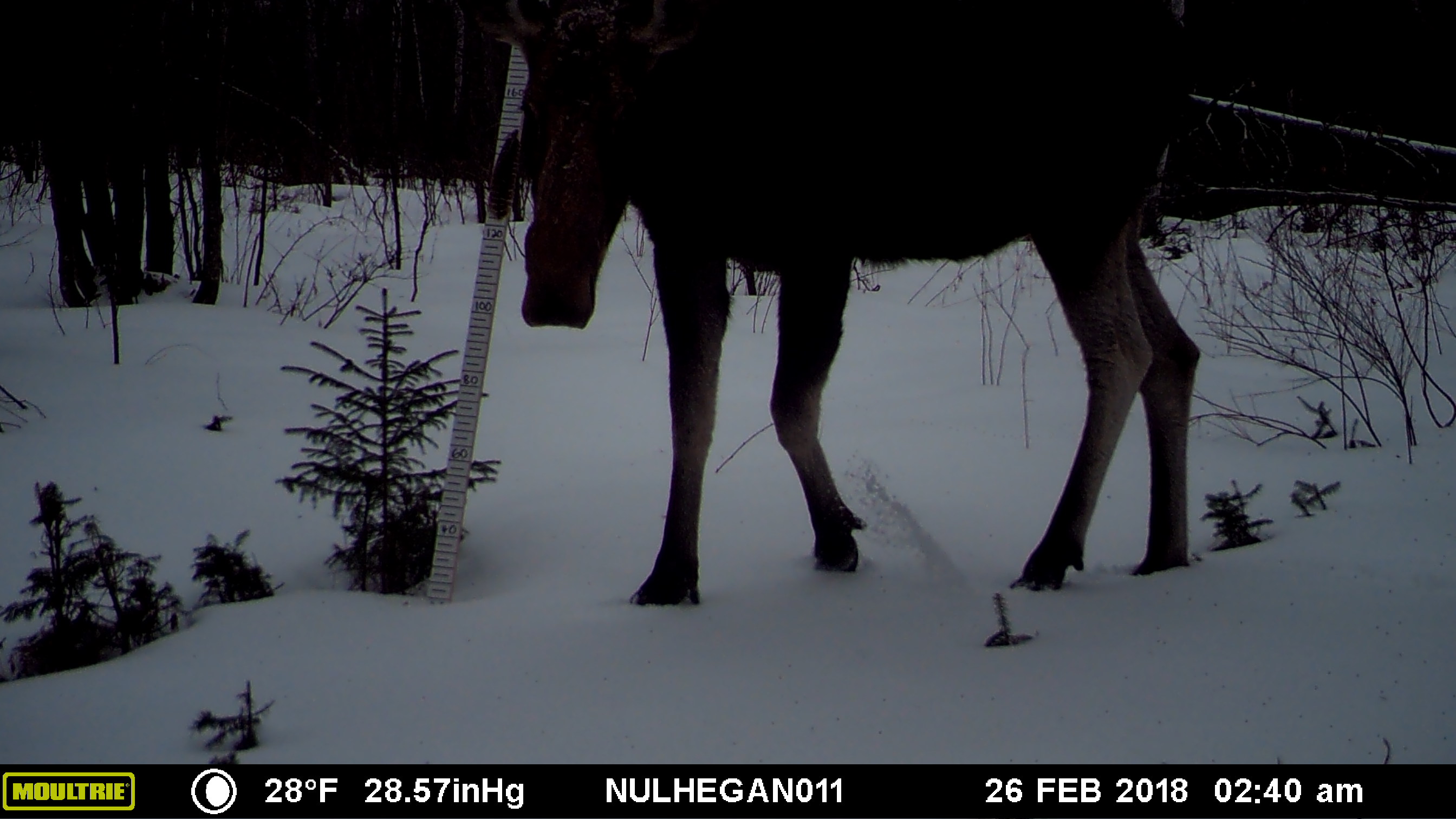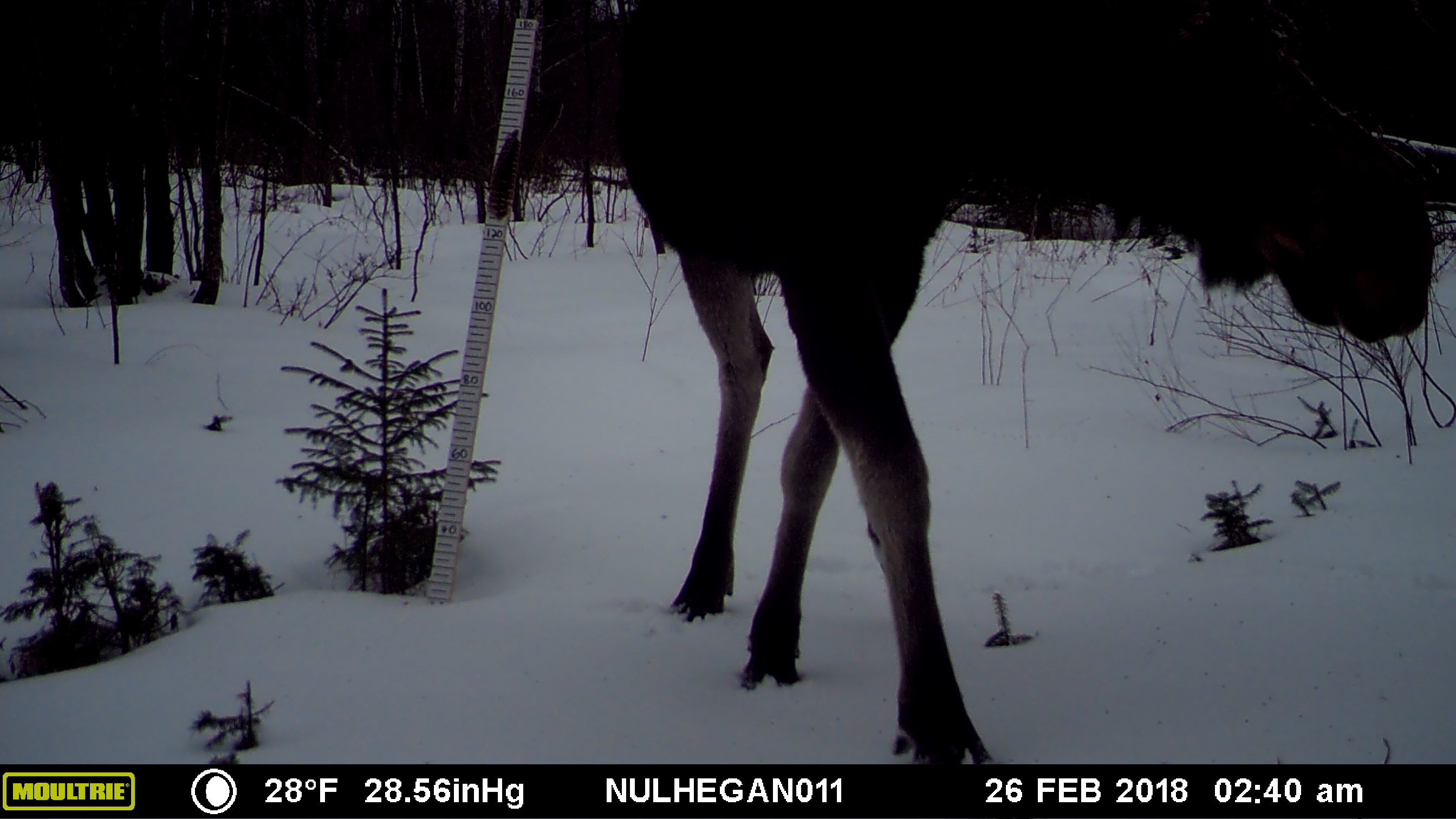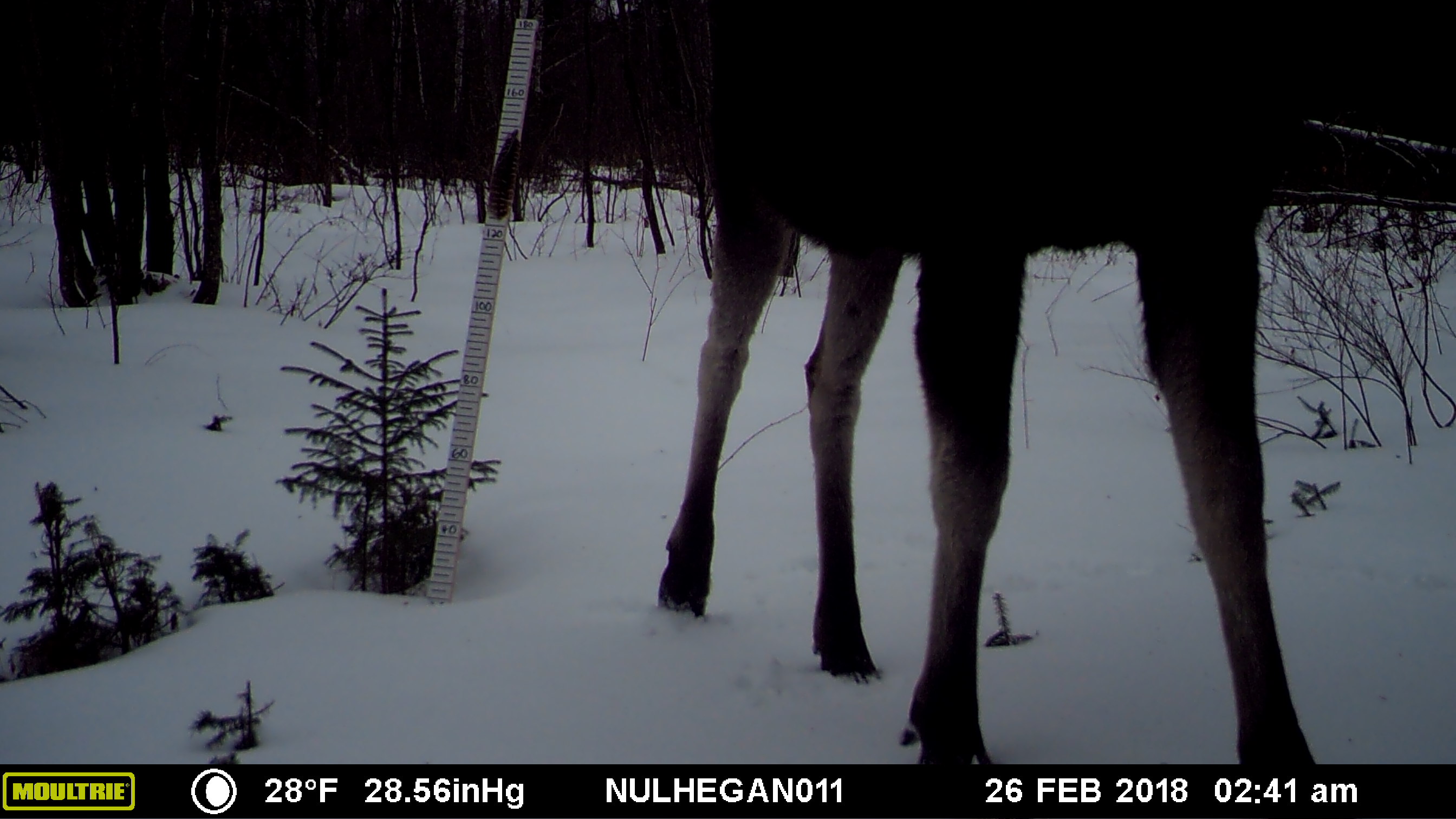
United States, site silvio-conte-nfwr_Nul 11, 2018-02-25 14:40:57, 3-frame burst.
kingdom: Animalia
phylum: Chordata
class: Mammalia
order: Artiodactyla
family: Cervidae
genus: Alces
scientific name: Alces alces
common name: moose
Moose (Alces alces).